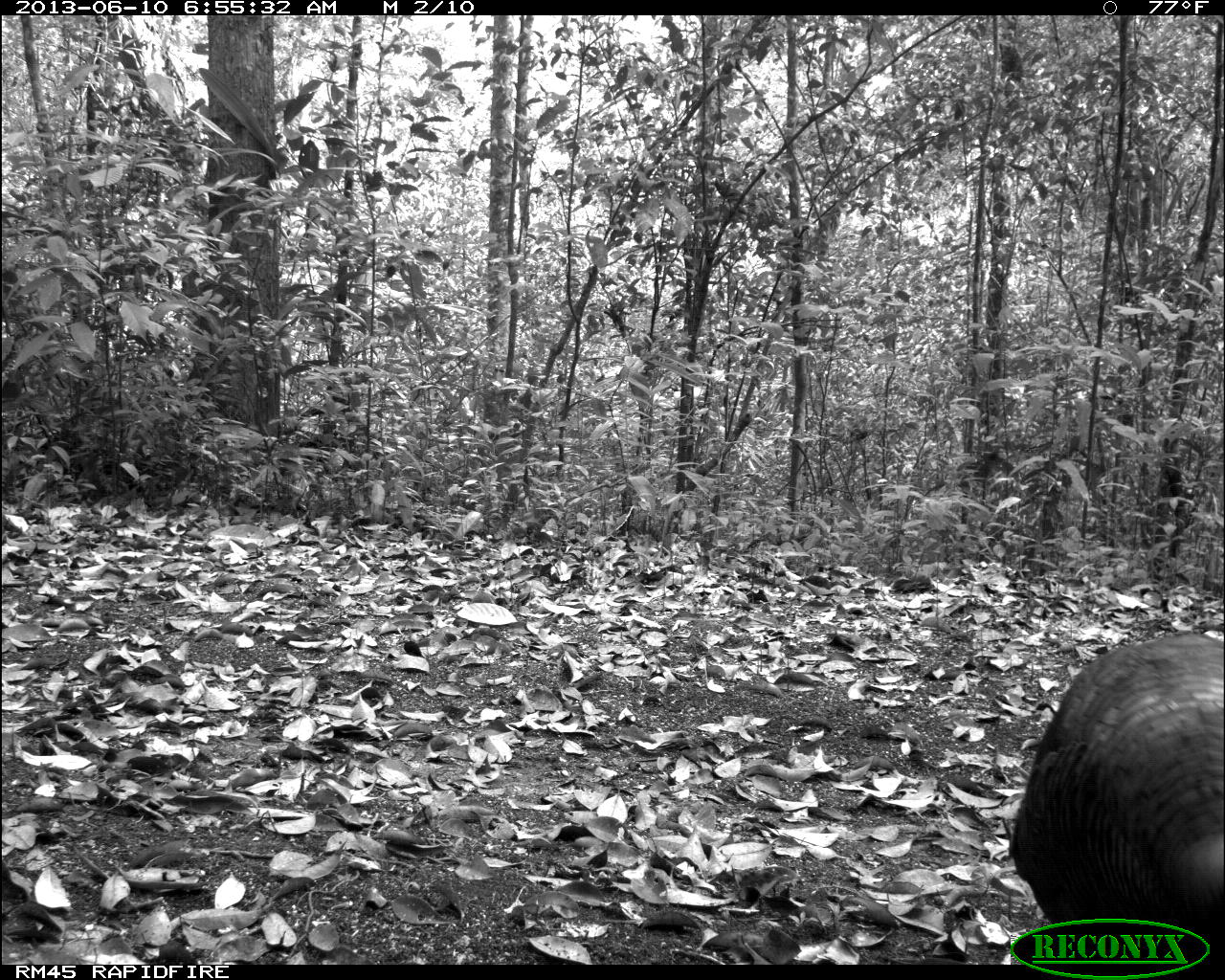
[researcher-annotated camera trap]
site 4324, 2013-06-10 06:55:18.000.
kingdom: Animalia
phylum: Chordata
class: Aves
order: Galliformes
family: Phasianidae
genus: Meleagris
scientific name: Meleagris ocellata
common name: ocellated turkey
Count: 1.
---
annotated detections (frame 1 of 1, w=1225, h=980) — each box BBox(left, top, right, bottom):
meleagris ocellata: BBox(1003, 627, 1218, 959)